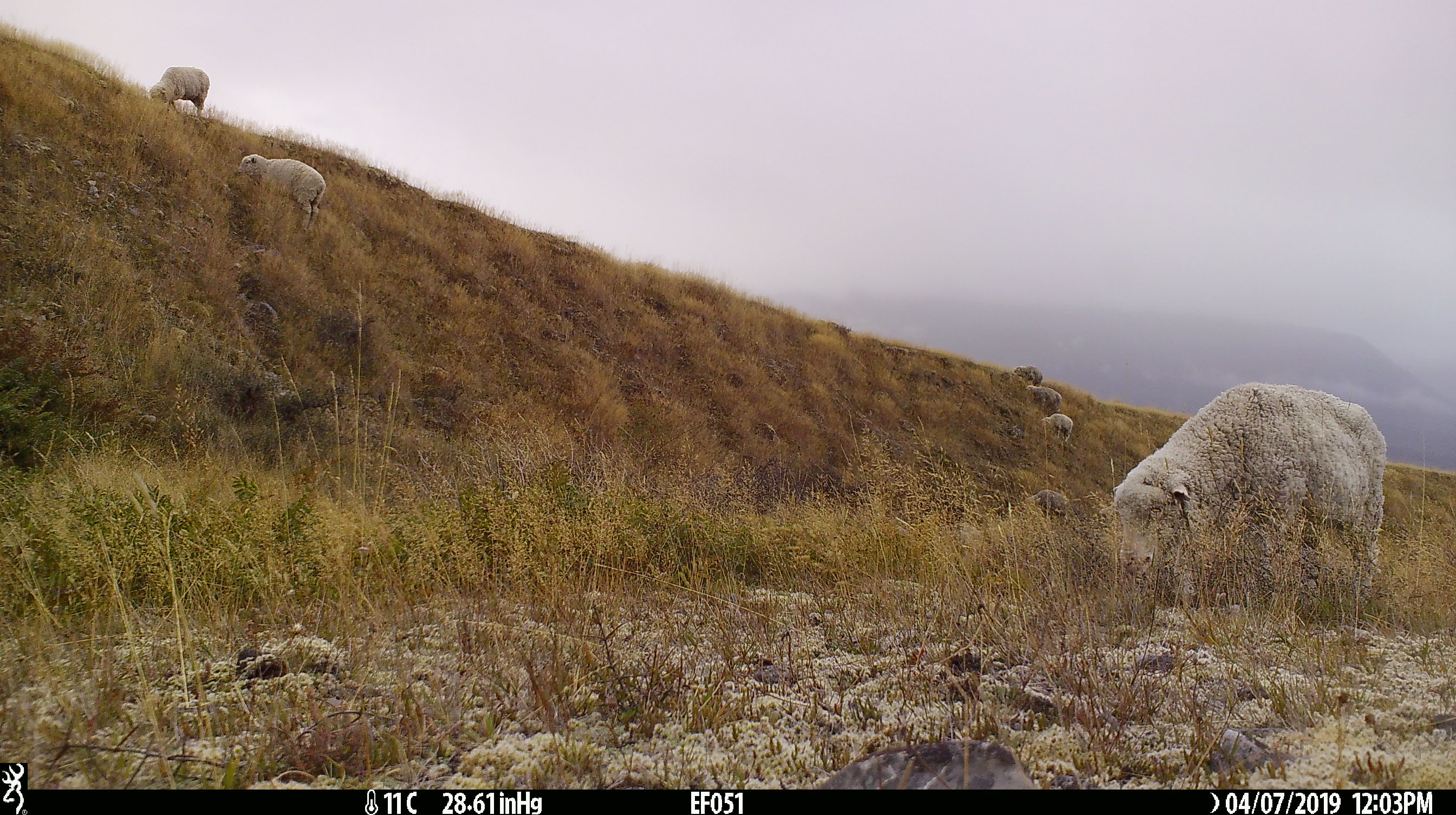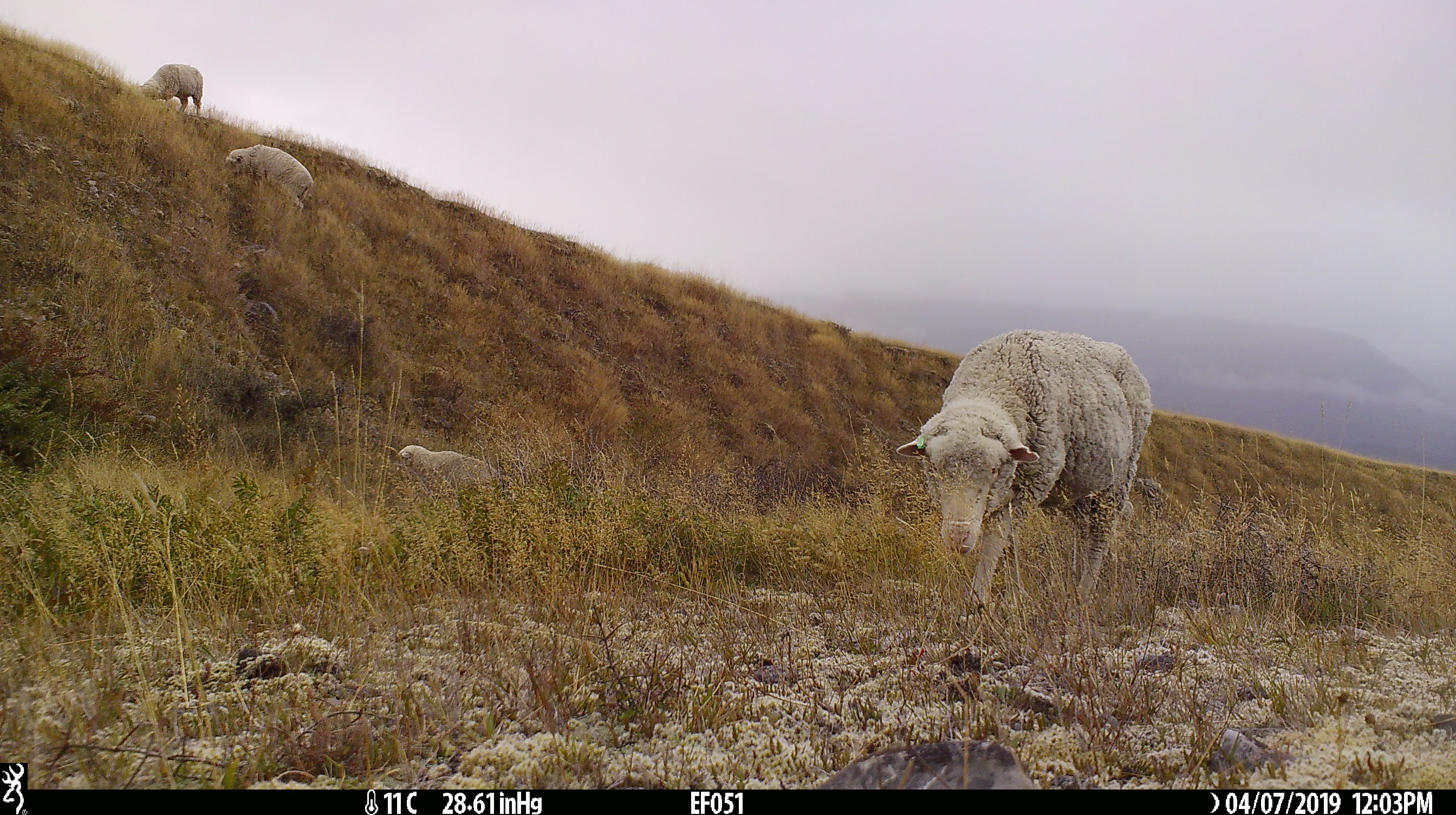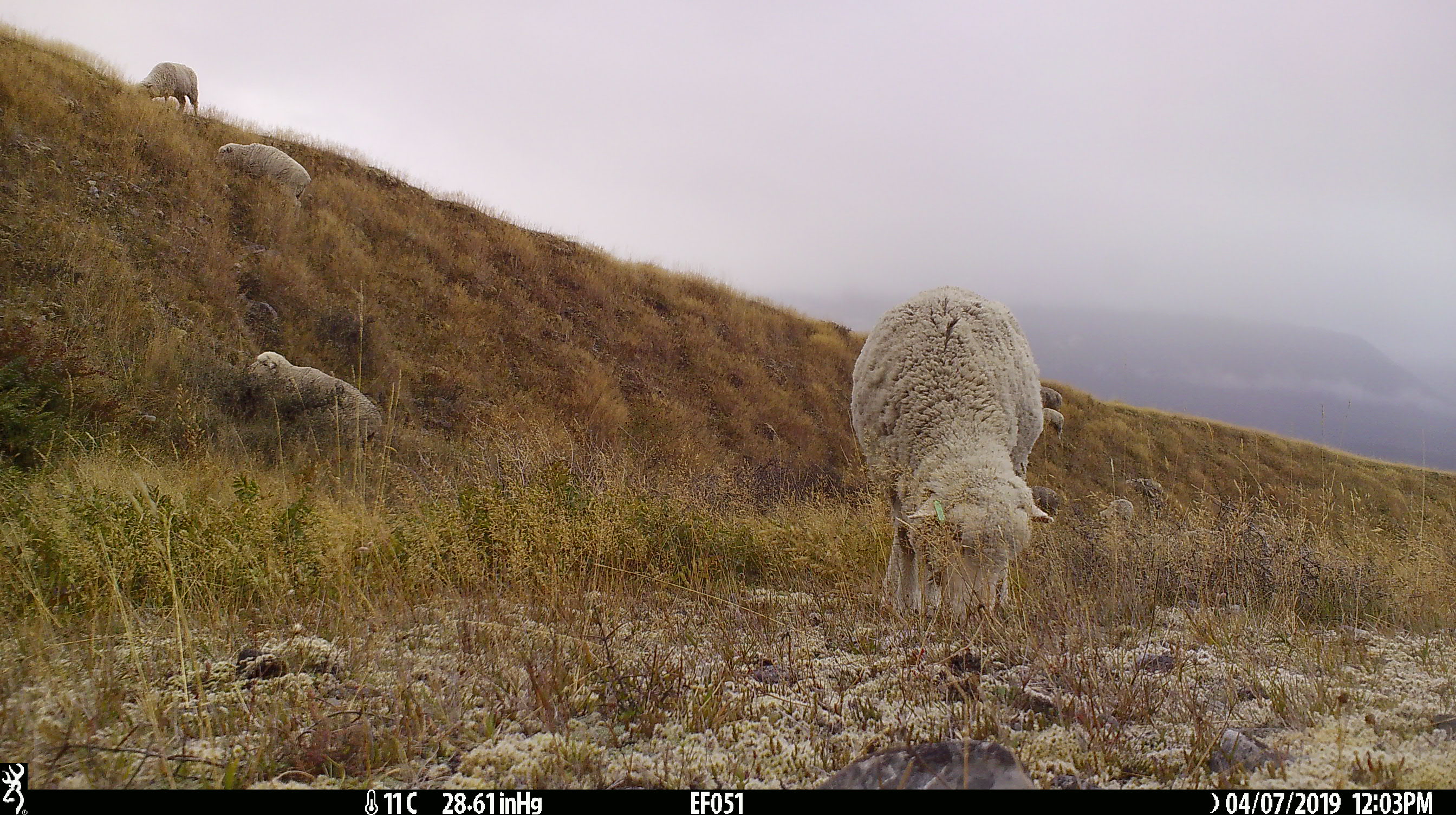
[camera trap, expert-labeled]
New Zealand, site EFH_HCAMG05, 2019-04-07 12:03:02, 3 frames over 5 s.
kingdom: Animalia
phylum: Chordata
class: Mammalia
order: Artiodactyla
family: Bovidae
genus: Ovis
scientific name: Ovis aries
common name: domestic sheep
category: sheep